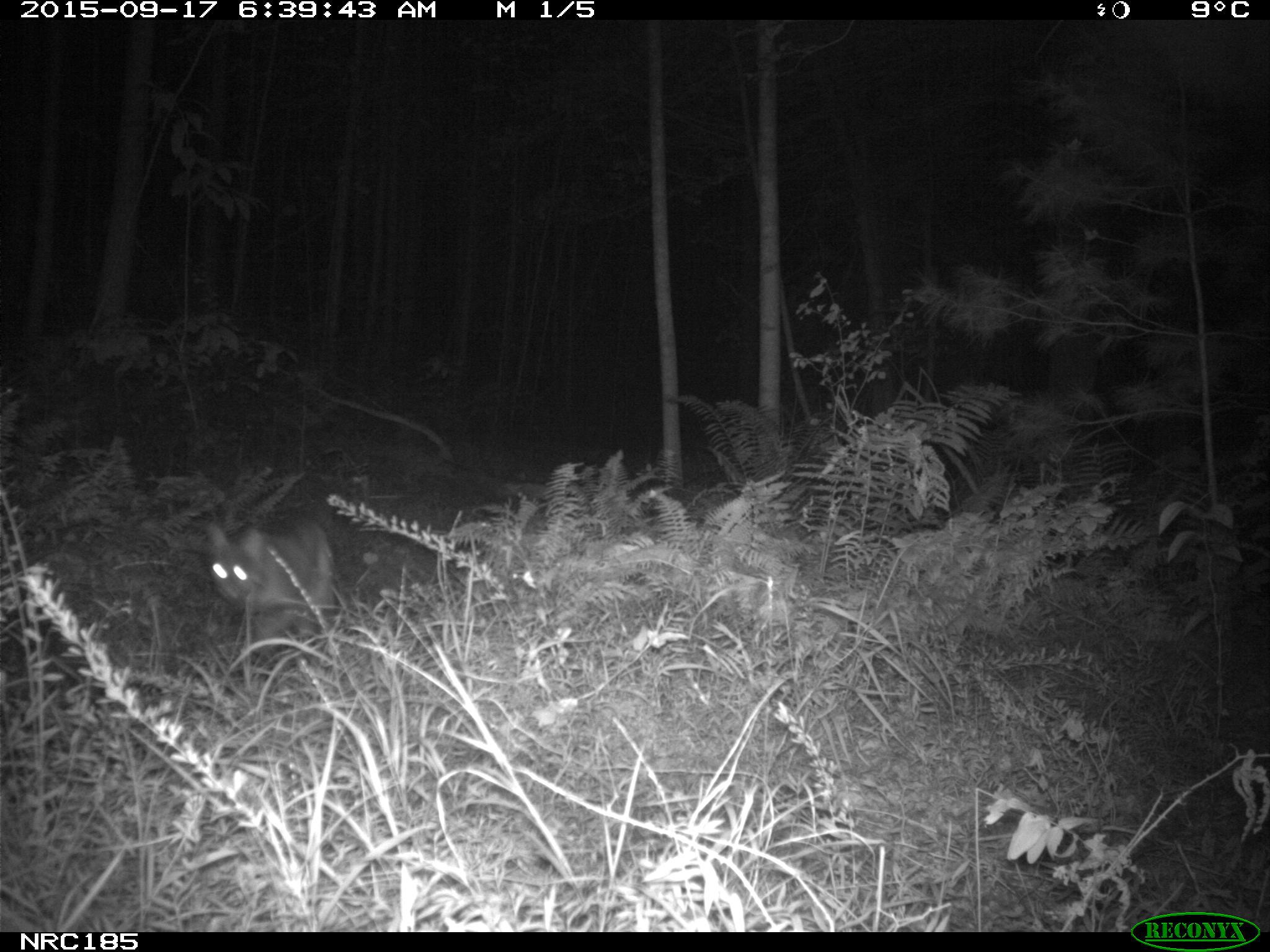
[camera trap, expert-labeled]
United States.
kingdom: Animalia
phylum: Chordata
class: Mammalia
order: Carnivora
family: Felidae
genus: Lynx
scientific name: Lynx rufus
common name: bobcat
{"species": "Bobcat (Lynx rufus)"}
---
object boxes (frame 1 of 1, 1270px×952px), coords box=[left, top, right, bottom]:
Bobcat: box=[180, 501, 362, 652]